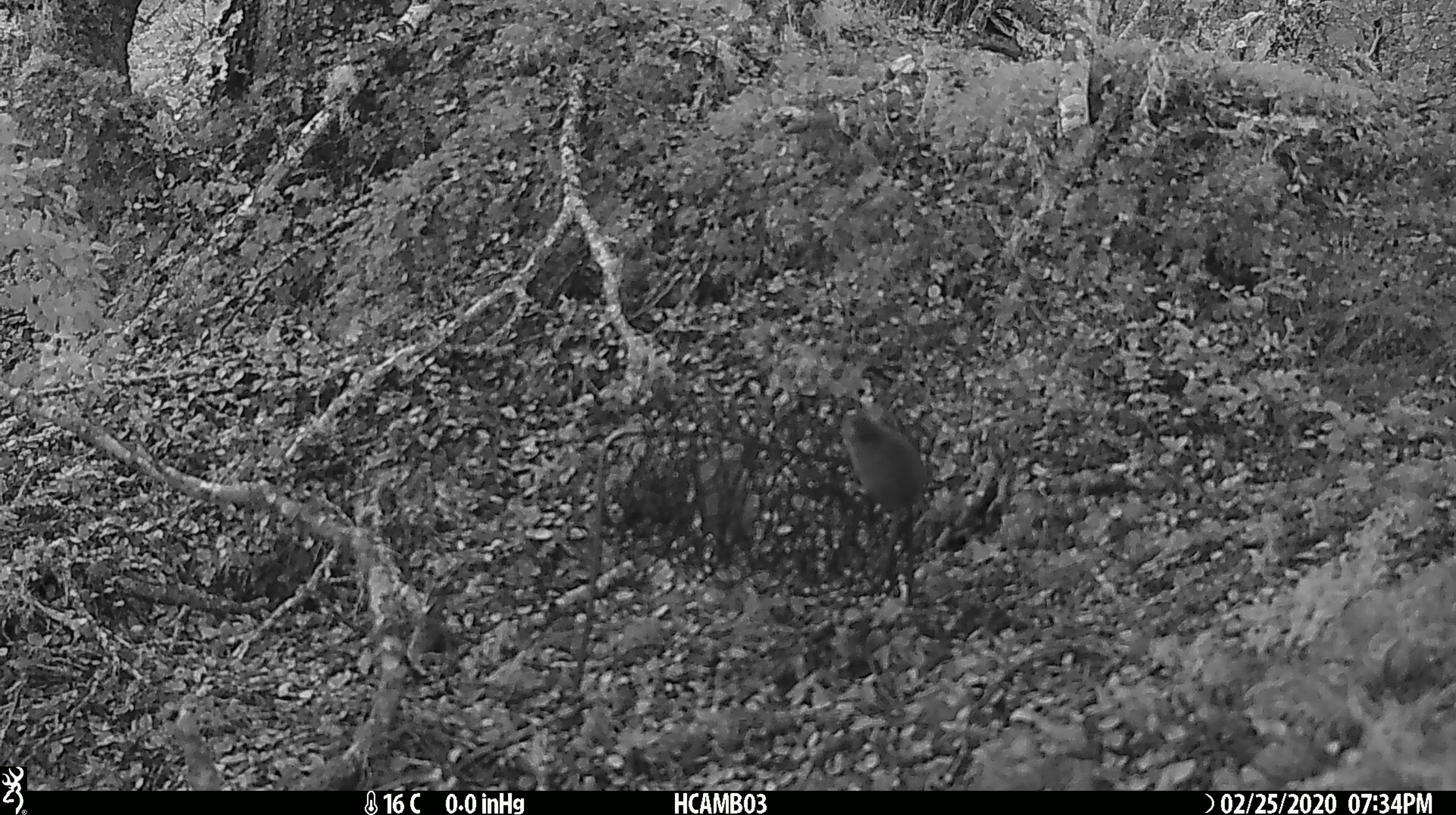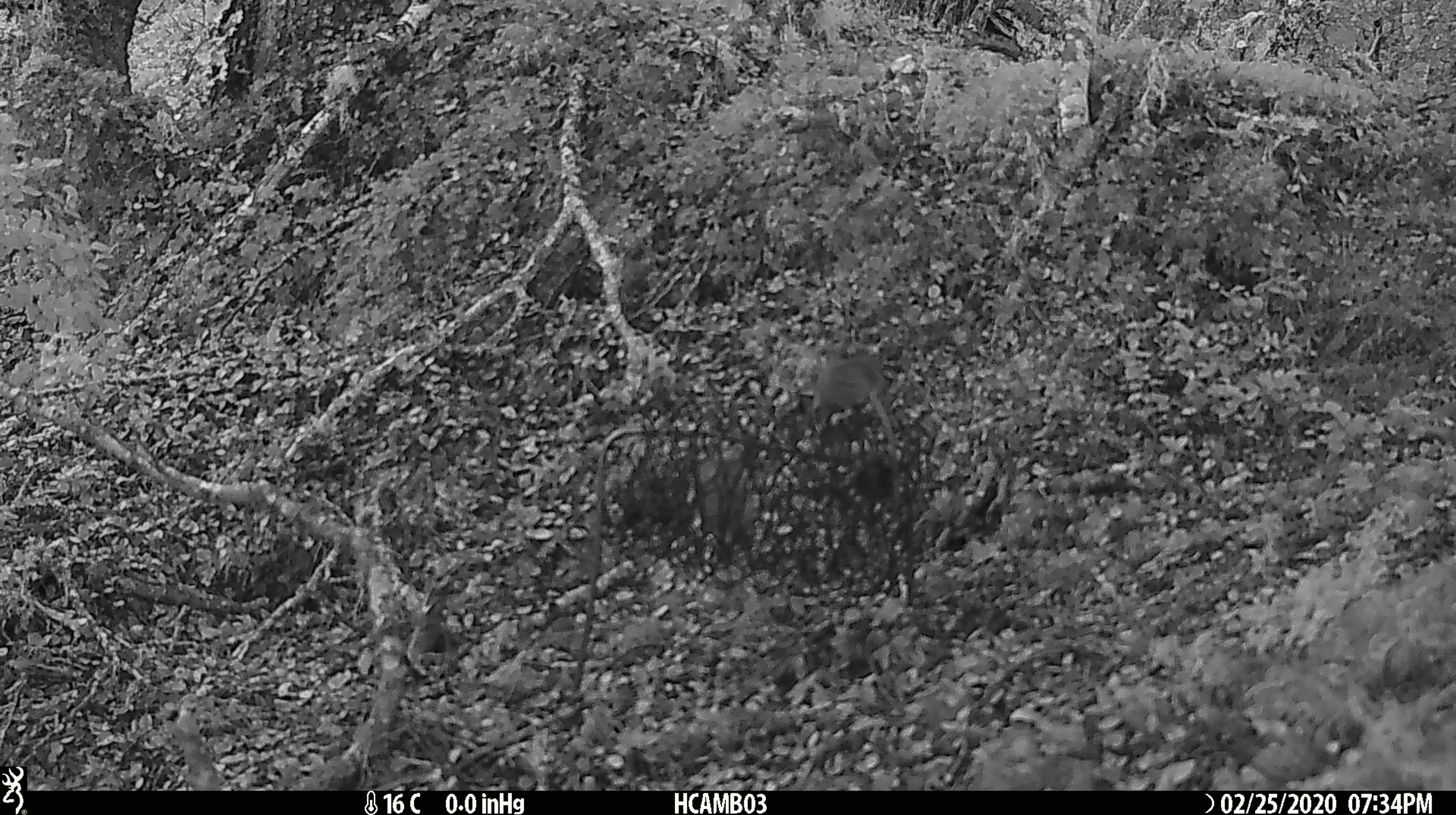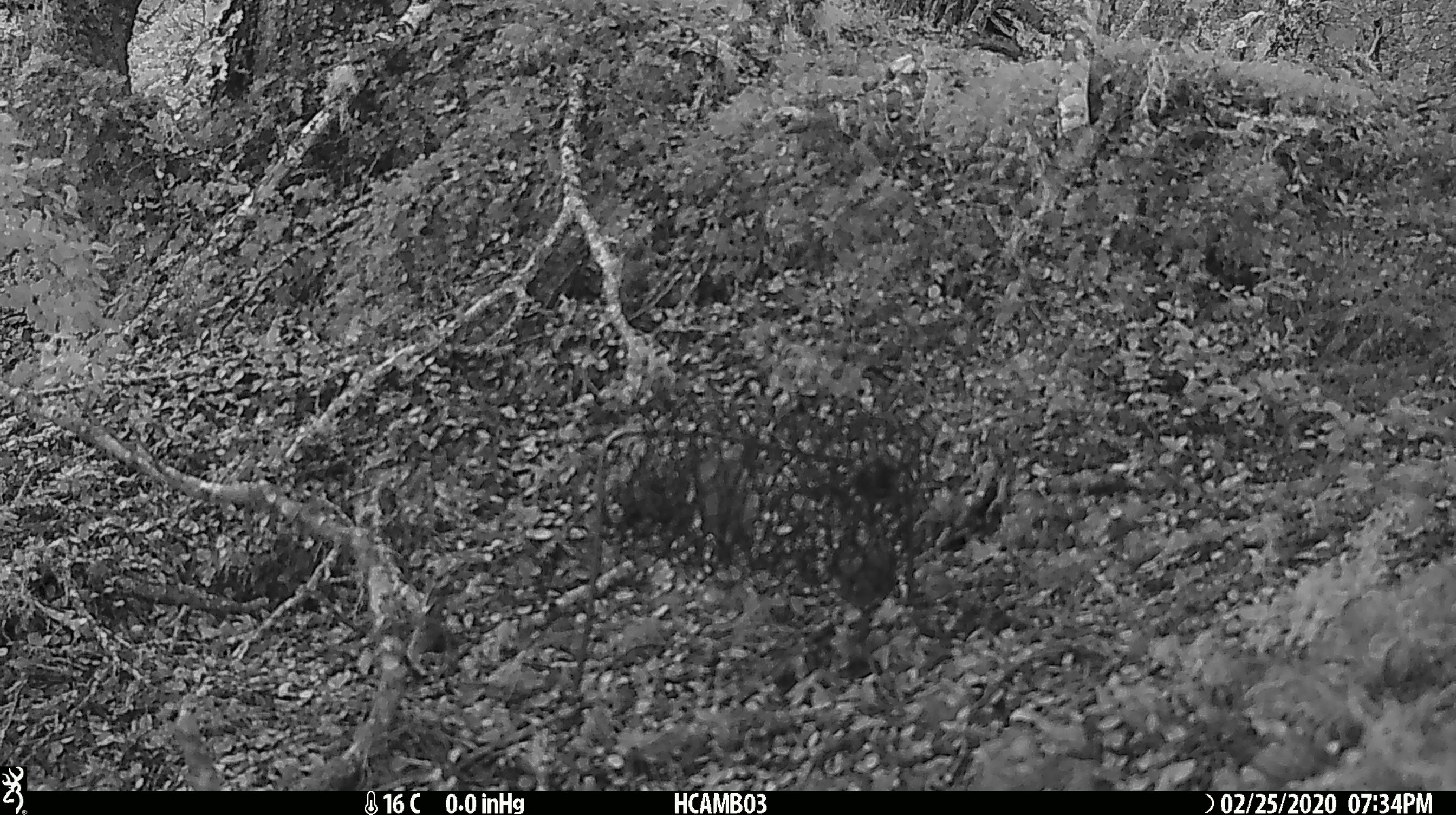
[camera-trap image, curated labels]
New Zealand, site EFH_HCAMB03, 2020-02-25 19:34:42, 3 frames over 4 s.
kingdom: Animalia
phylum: Chordata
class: Mammalia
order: Rodentia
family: Muridae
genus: Mus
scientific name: Mus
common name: mouse